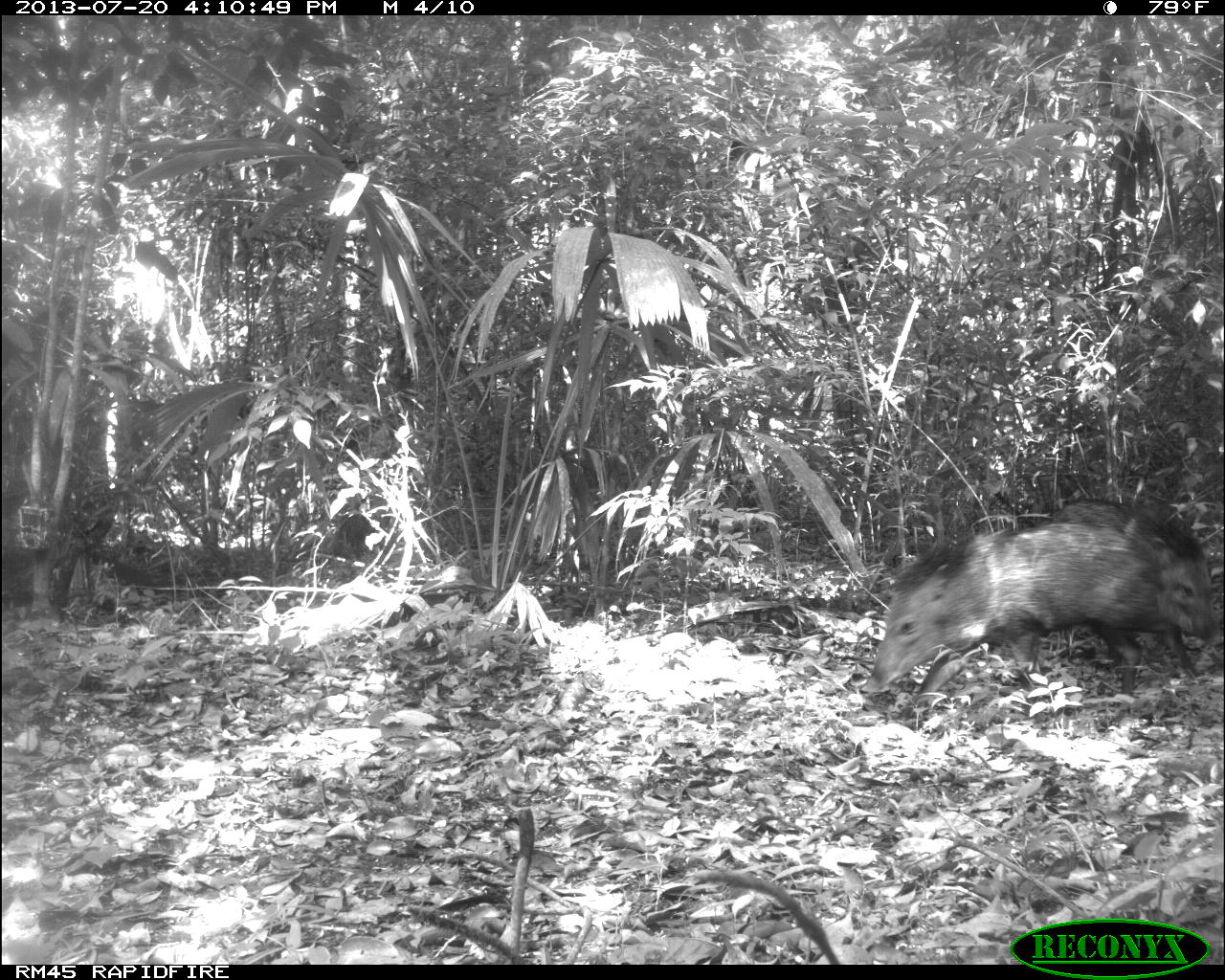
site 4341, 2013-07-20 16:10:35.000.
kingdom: Animalia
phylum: Chordata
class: Mammalia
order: Artiodactyla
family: Tayassuidae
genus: Pecari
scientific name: Pecari tajacu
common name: collared peccary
Pecari tajacu (collared peccary), count 1.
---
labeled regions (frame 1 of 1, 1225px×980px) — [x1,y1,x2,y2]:
pecari tajacu: [858,497,1172,731]; [1057,497,1224,699]